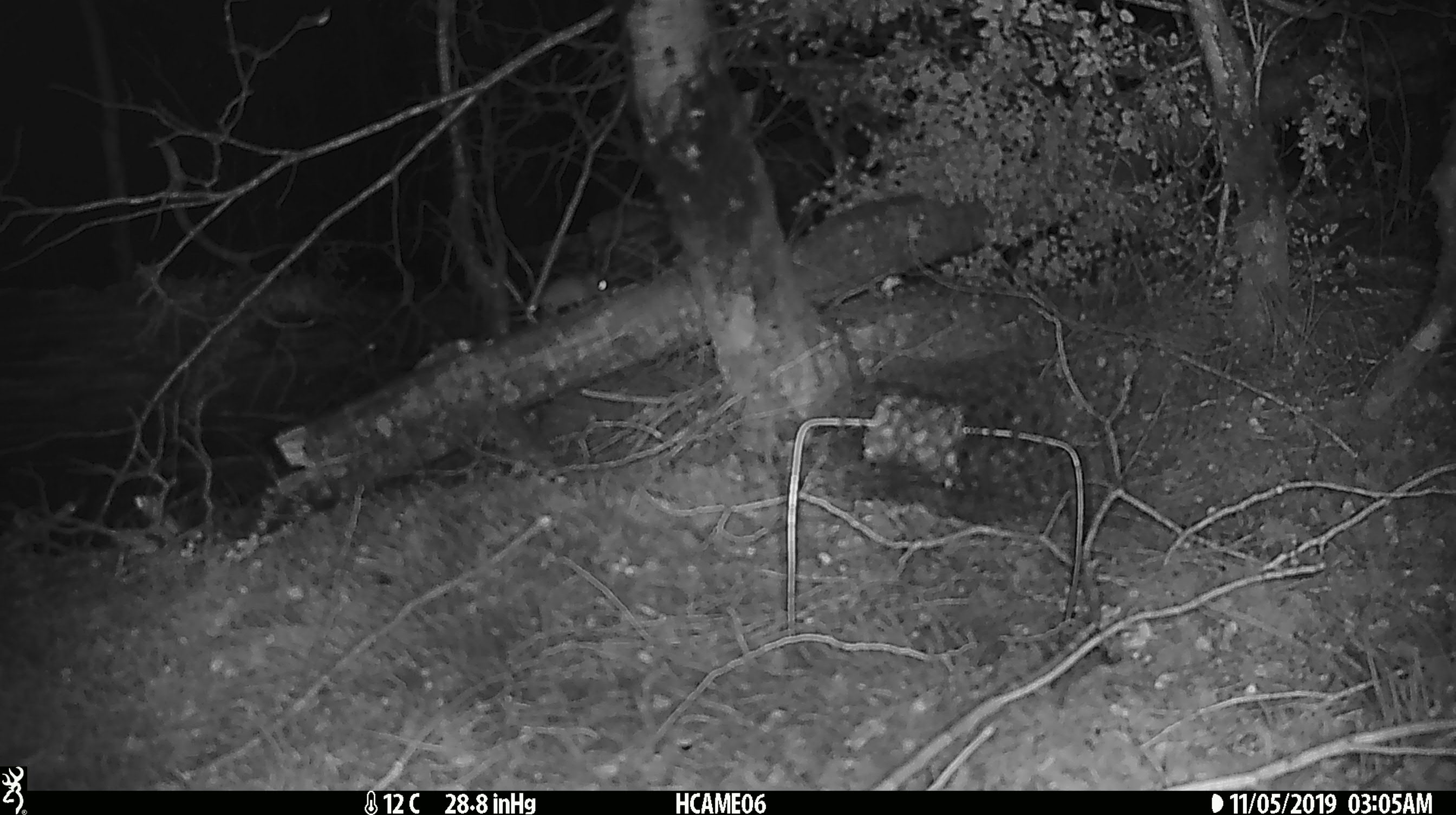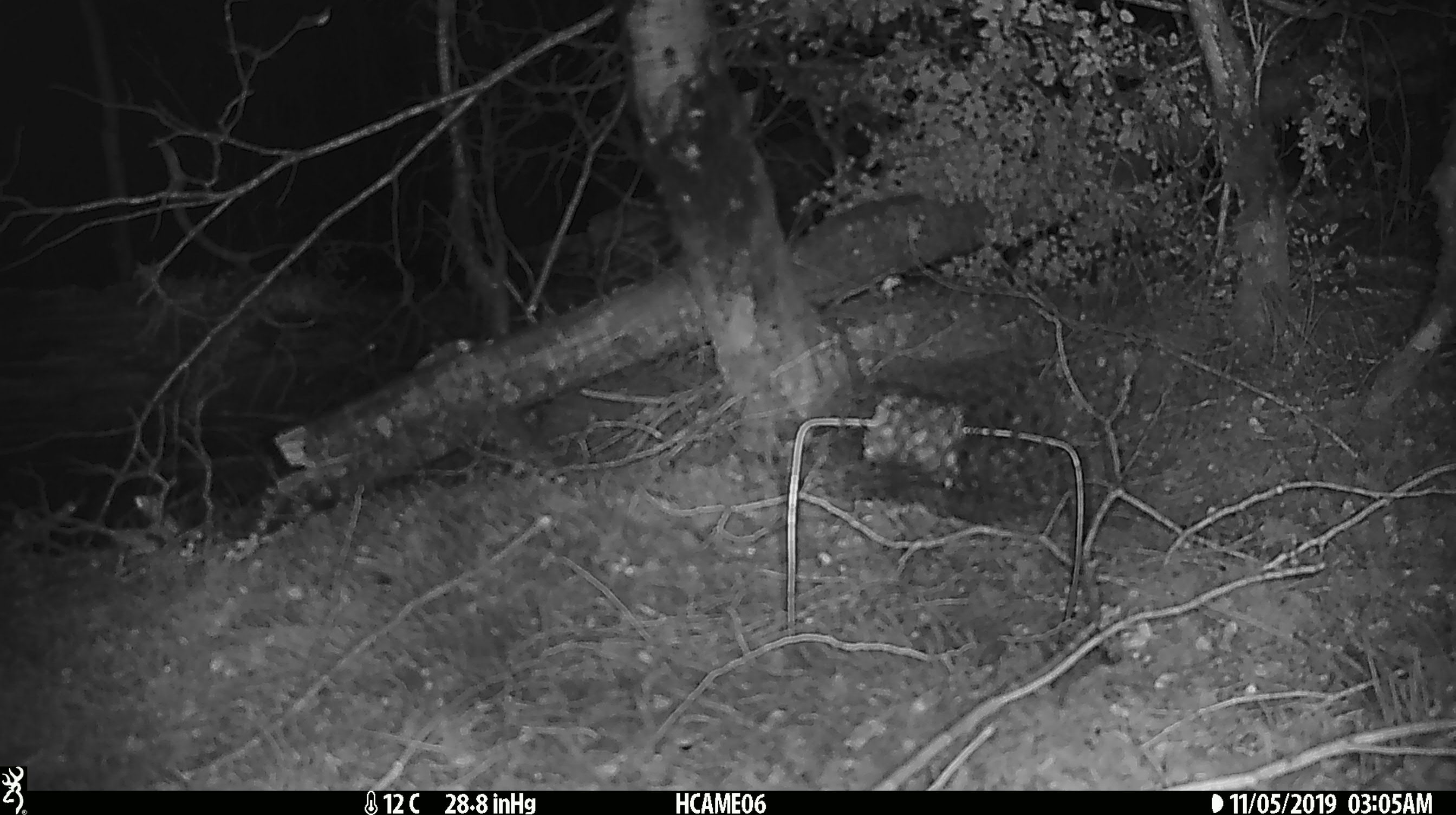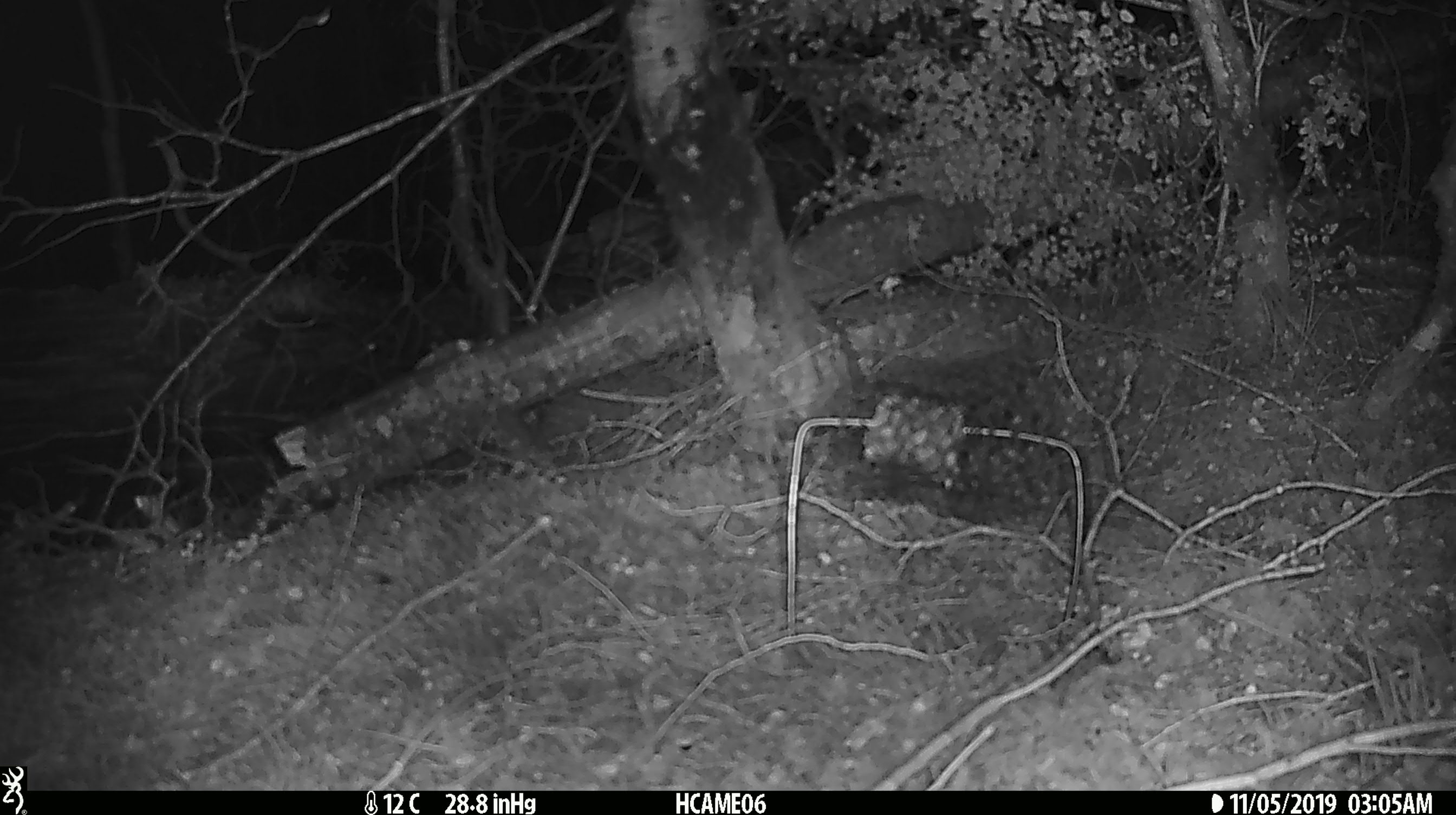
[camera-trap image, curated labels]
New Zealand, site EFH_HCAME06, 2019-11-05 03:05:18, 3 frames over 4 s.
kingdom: Animalia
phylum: Chordata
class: Mammalia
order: Rodentia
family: Muridae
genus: Mus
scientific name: Mus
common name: mouse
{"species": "mouse (Mus)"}